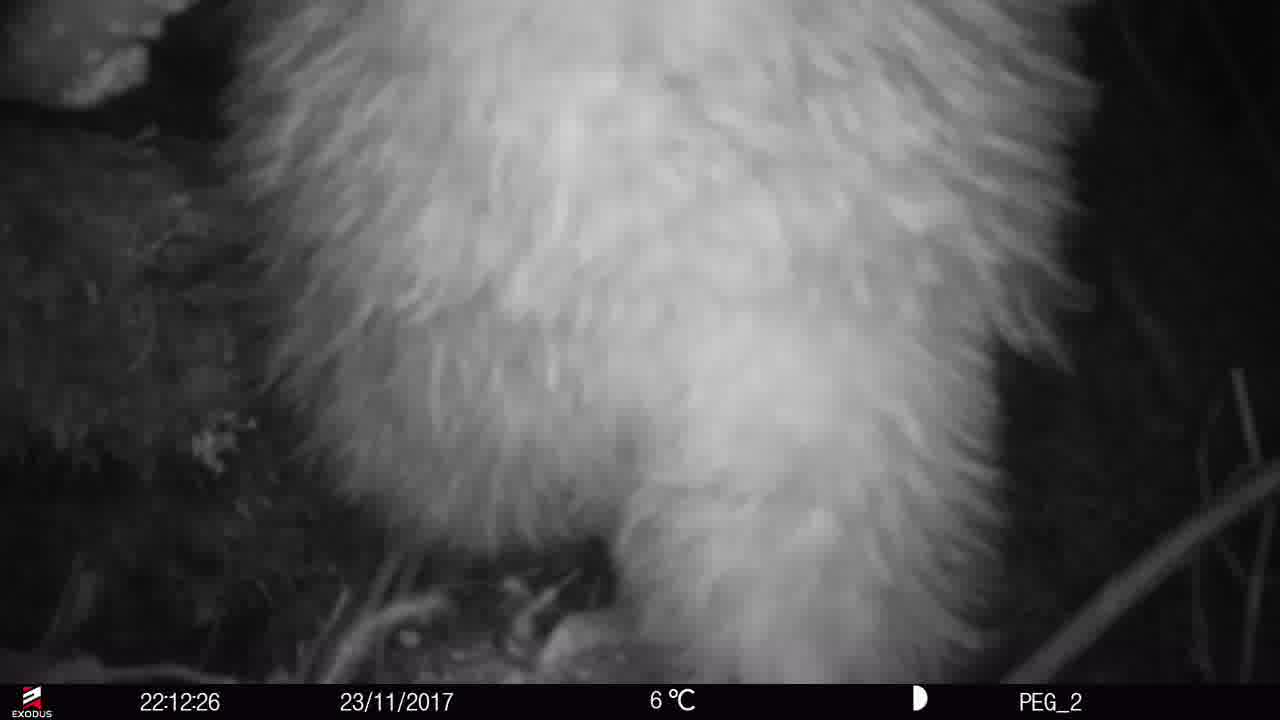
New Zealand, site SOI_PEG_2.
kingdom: Animalia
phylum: Chordata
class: Aves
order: Apterygiformes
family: Apterygidae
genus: Apteryx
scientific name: Apteryx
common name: kiwi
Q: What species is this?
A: Kiwi (Apteryx).